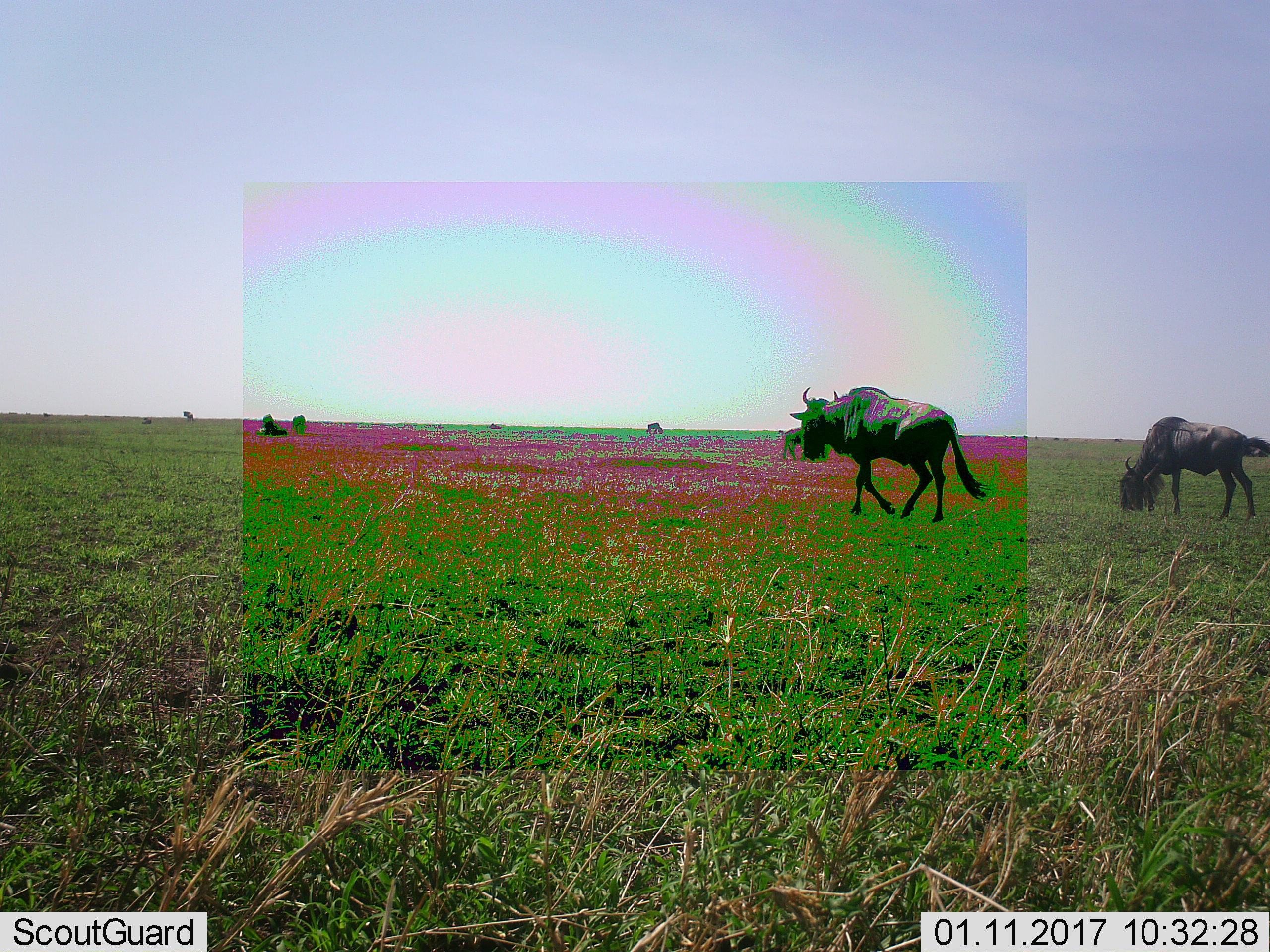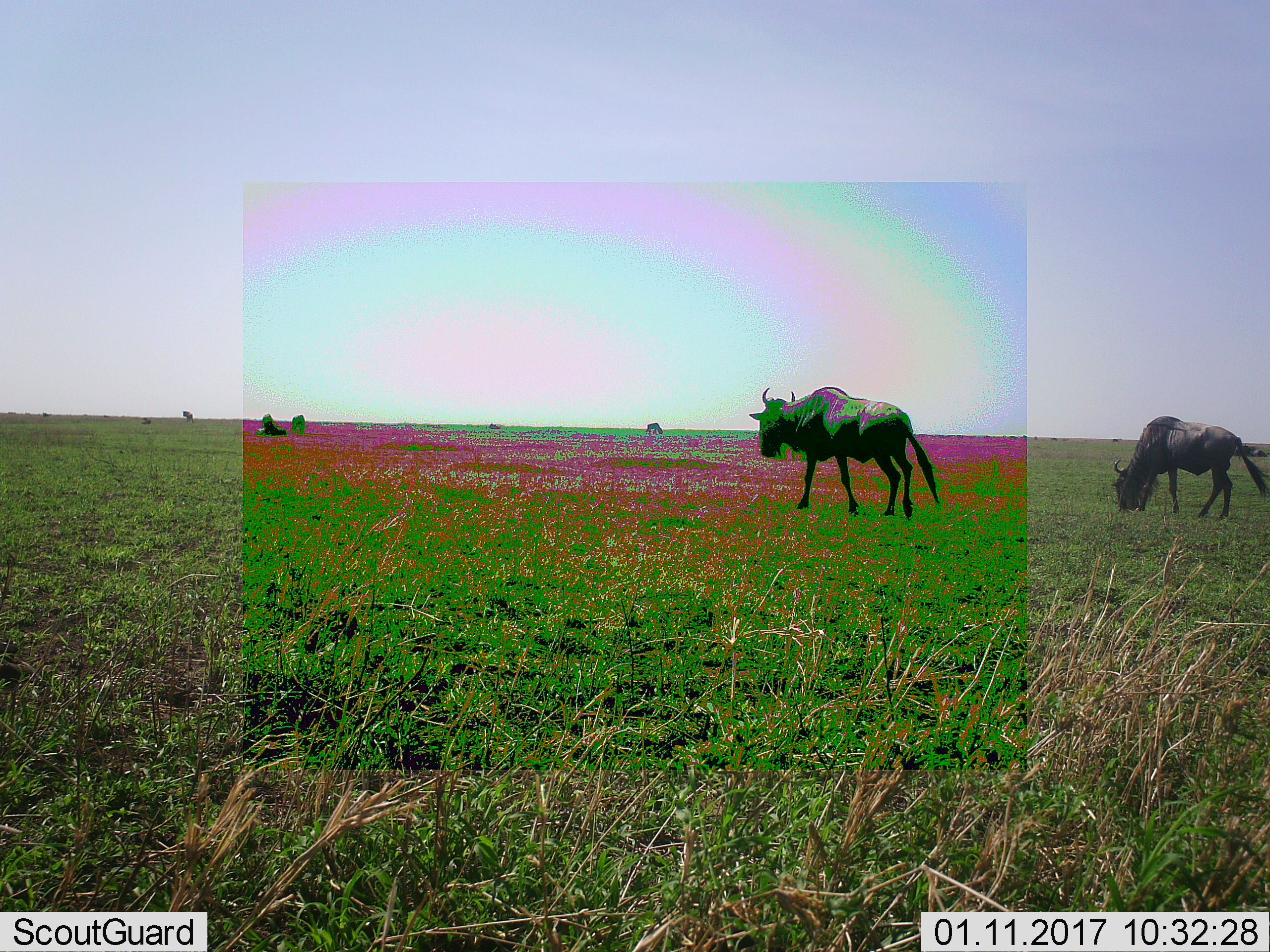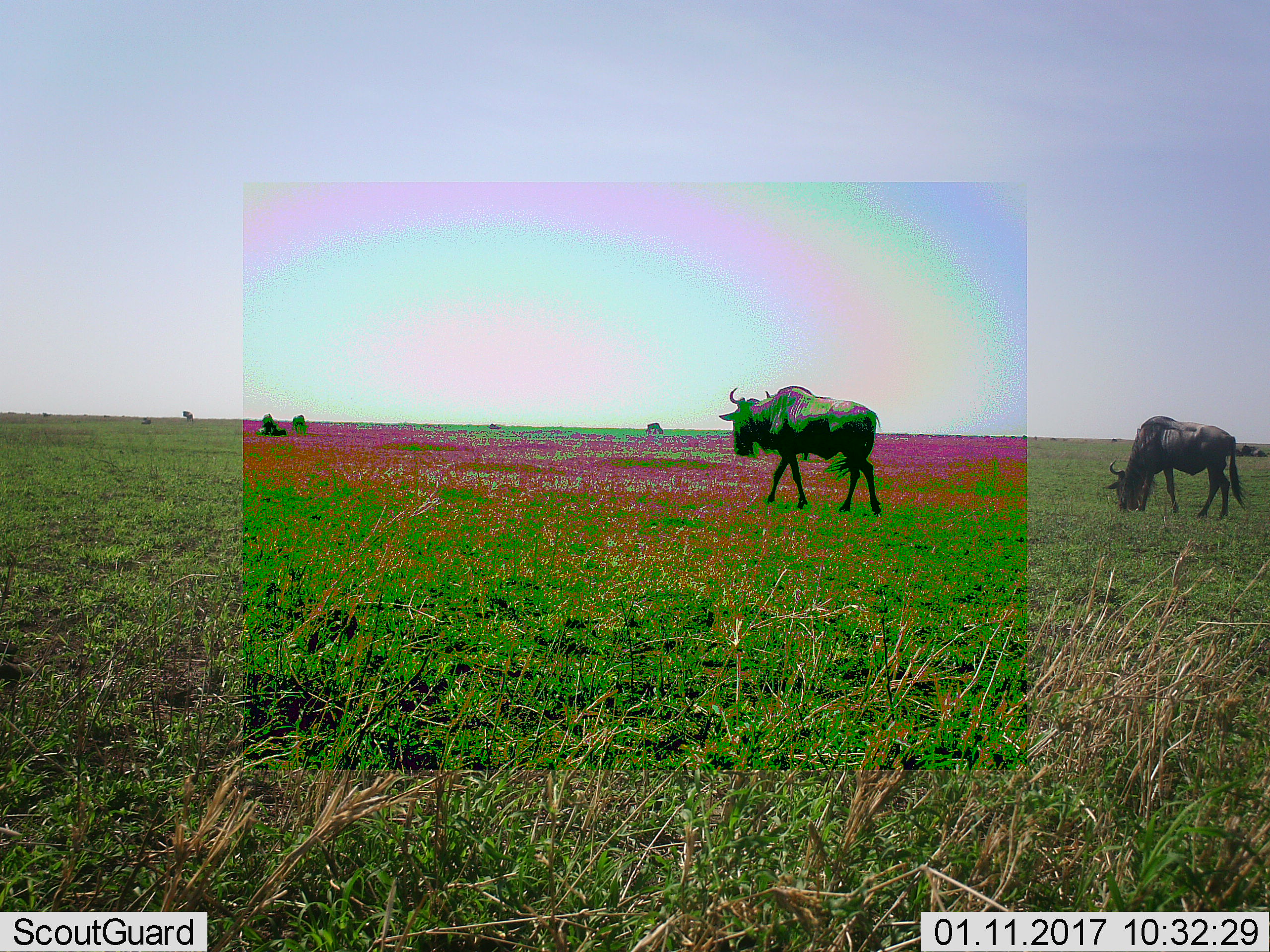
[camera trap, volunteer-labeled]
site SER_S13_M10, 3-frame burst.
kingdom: Animalia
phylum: Chordata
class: Mammalia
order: Artiodactyla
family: Bovidae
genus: Connochaetes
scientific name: Connochaetes taurinus taurinus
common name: blue wildebeest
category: wildebeestblue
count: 6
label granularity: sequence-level